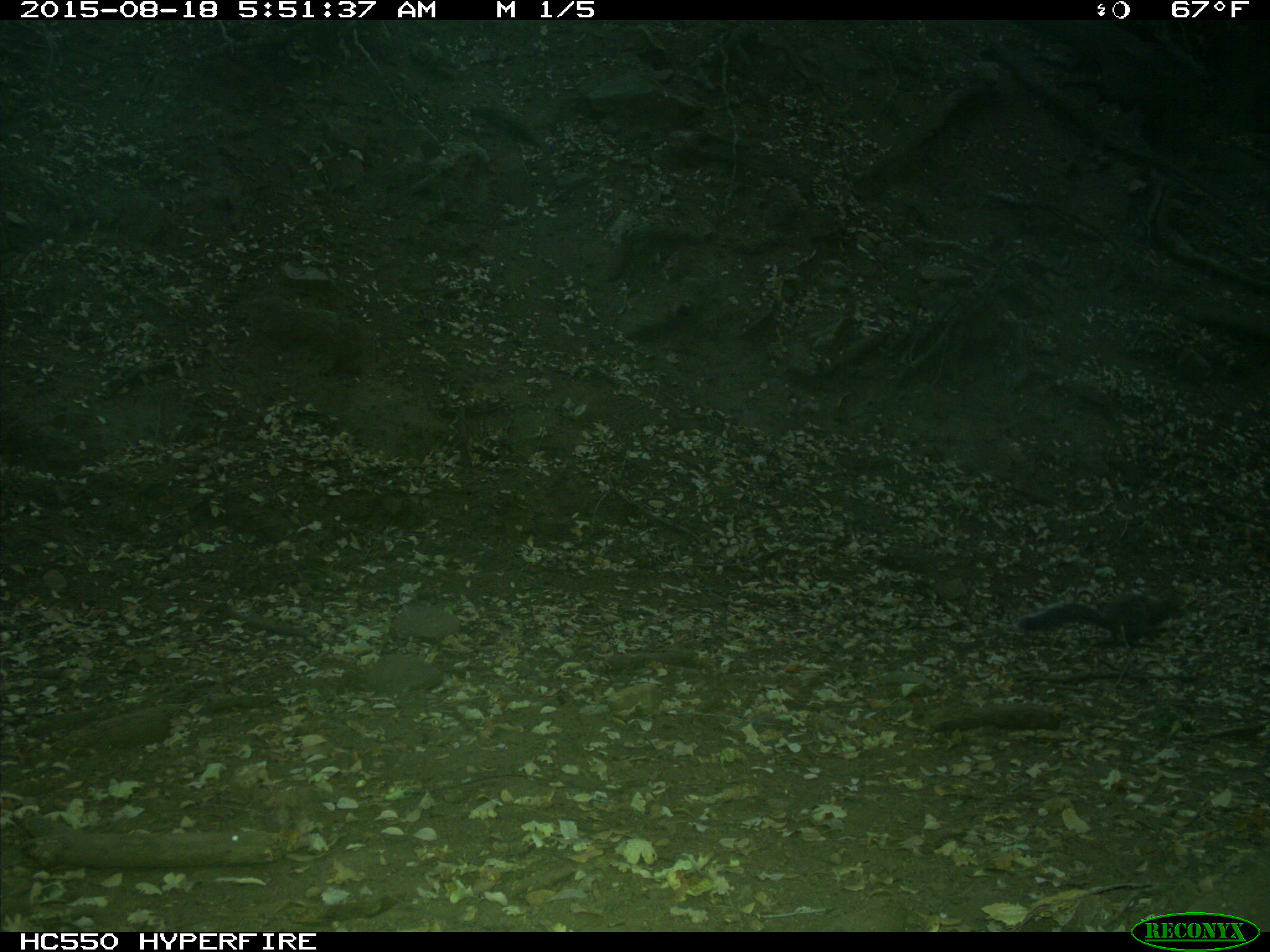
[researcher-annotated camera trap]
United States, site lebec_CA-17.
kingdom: Animalia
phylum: Chordata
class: Mammalia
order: Rodentia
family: Sciuridae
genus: Sciurus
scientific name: Sciurus carolinensis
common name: eastern gray squirrel